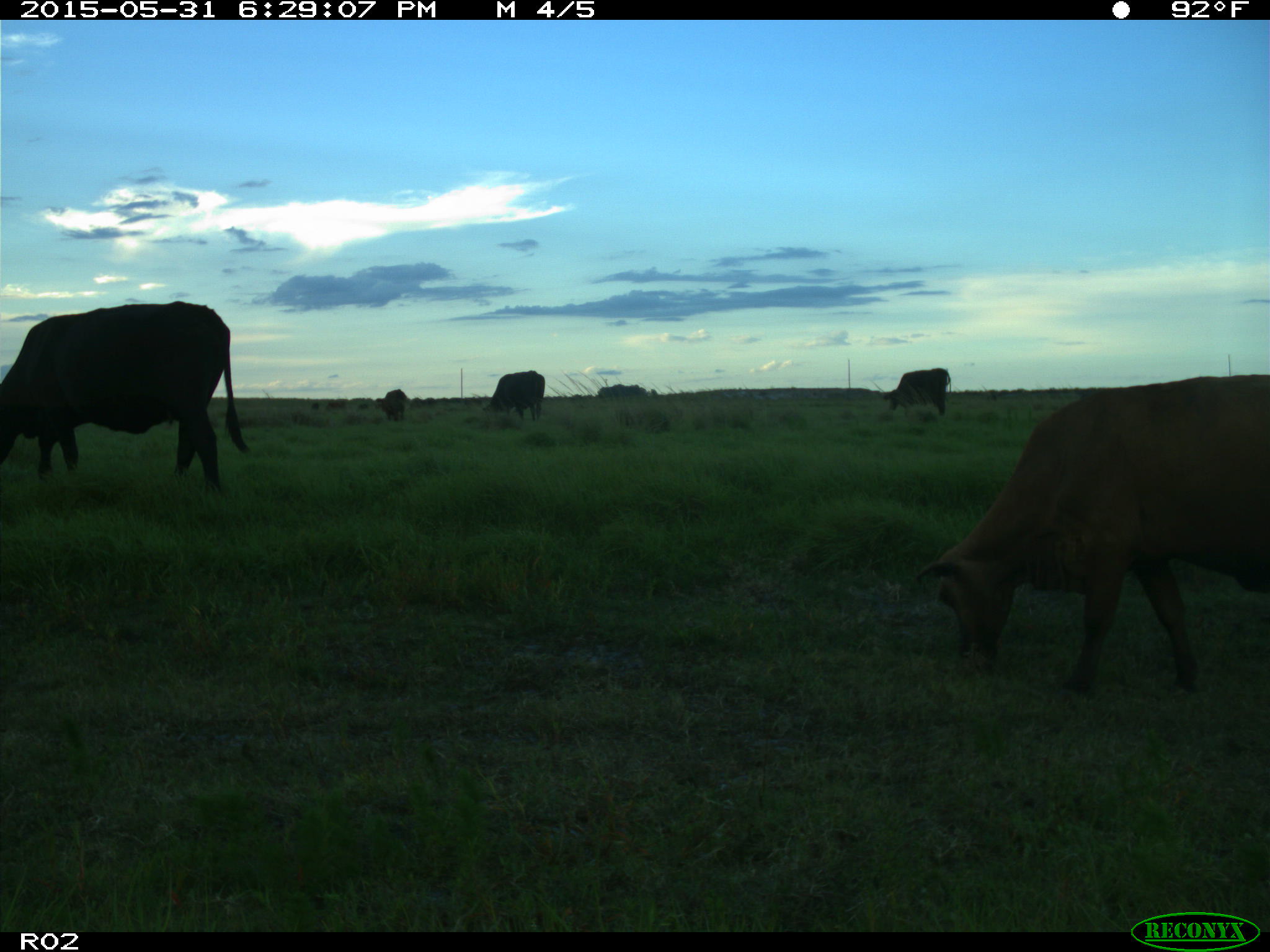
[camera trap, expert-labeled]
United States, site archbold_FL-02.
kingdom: Animalia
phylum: Chordata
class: Mammalia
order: Artiodactyla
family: Bovidae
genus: Bos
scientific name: Bos taurus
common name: domestic cow